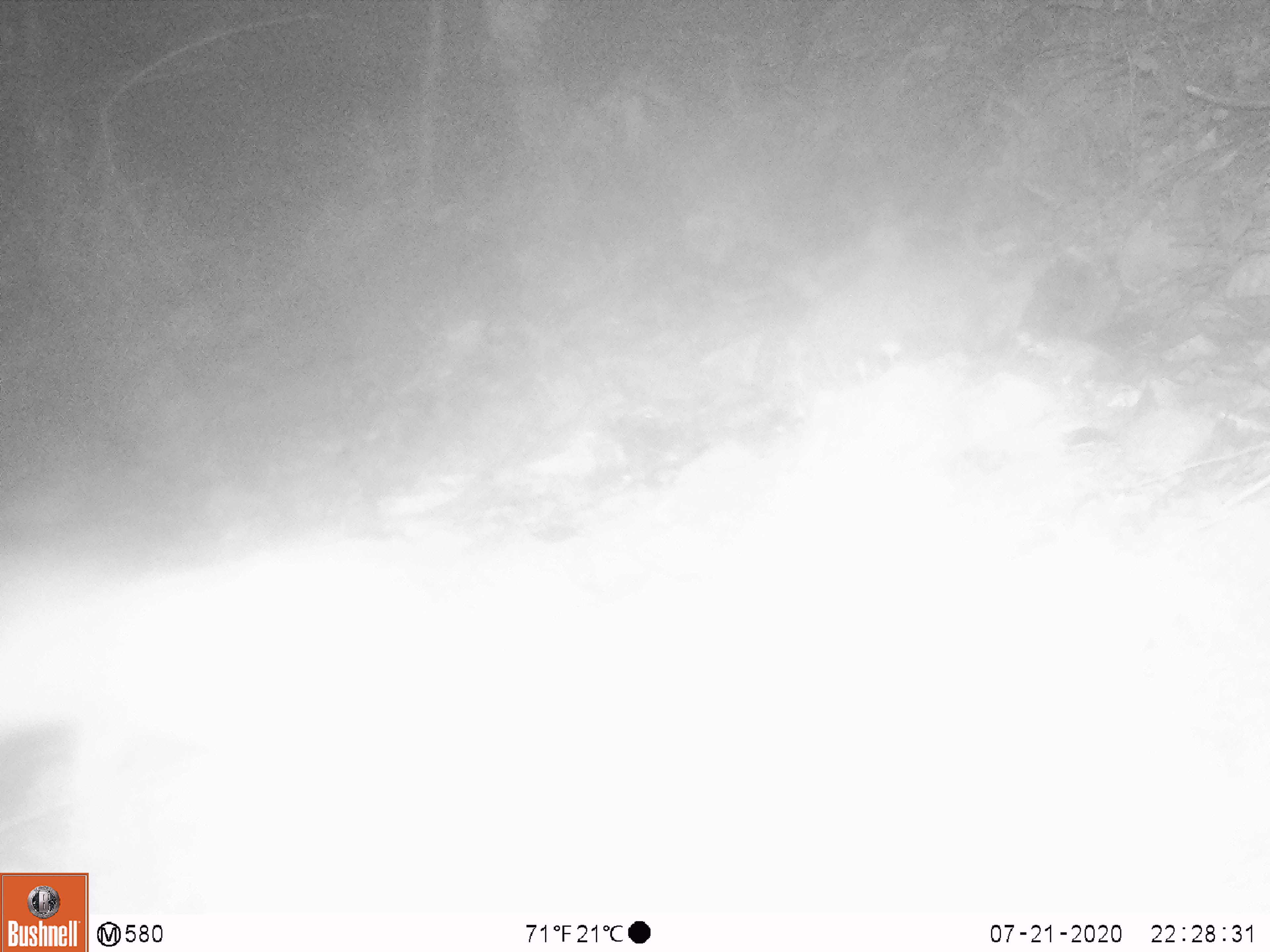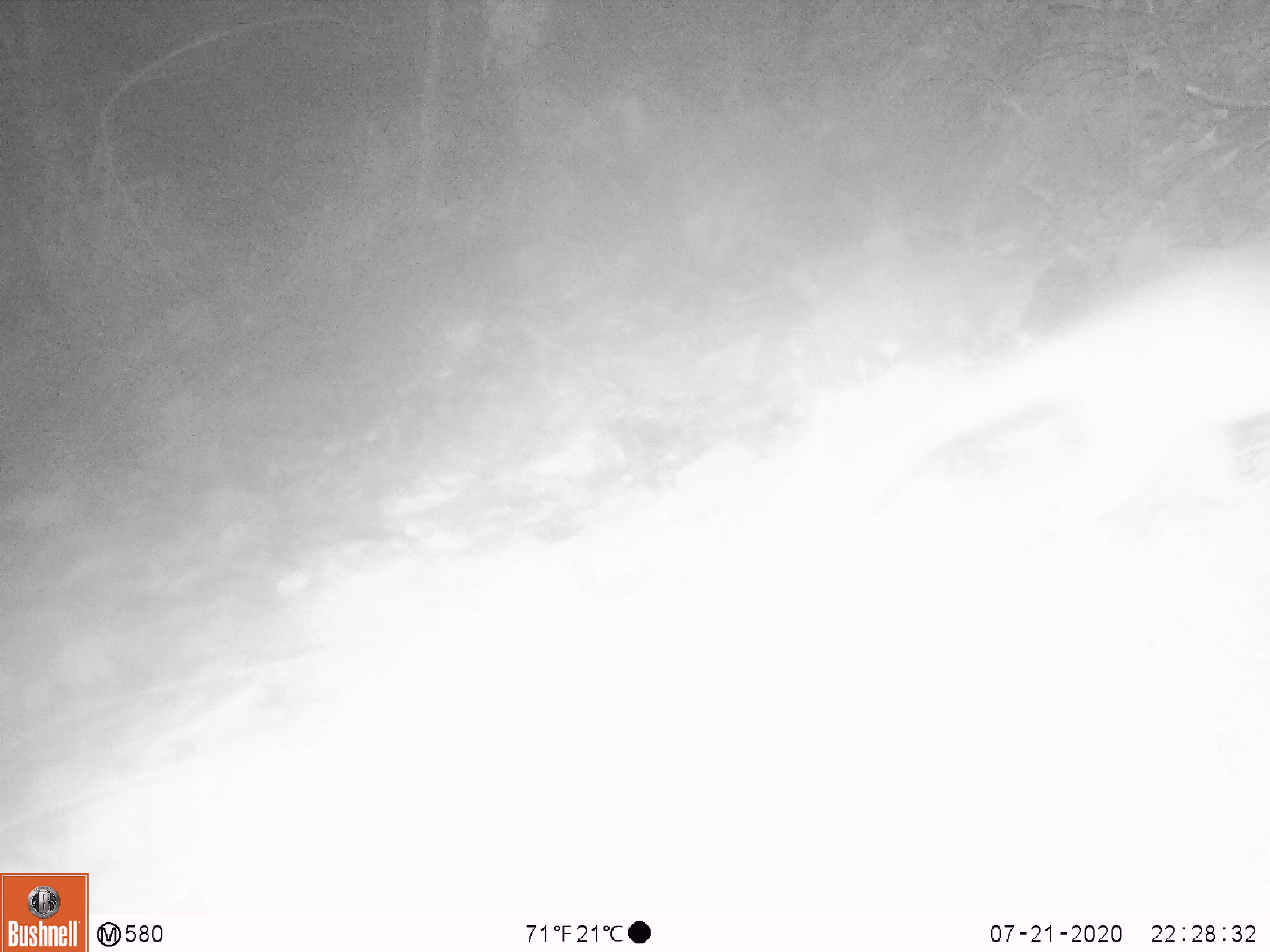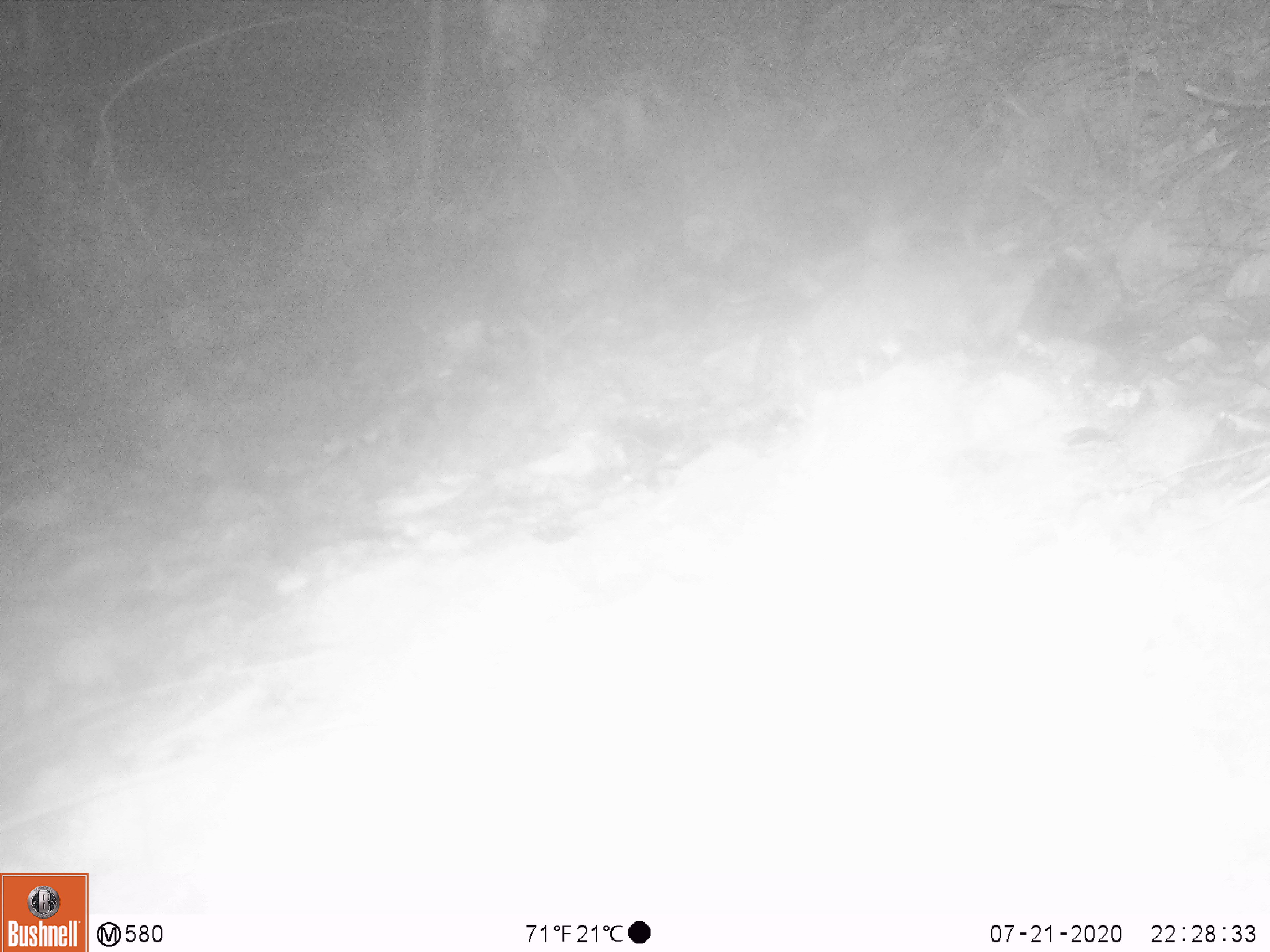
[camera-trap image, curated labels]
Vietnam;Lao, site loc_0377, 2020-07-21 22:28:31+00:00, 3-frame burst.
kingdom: Animalia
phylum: Chordata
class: Mammalia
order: Carnivora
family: Mustelidae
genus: Melogale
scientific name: Melogale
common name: ferret badger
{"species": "ferret badger (Melogale)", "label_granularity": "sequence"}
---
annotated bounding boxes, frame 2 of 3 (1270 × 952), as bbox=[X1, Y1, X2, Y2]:
ferret badger: bbox=[855, 247, 1270, 520]